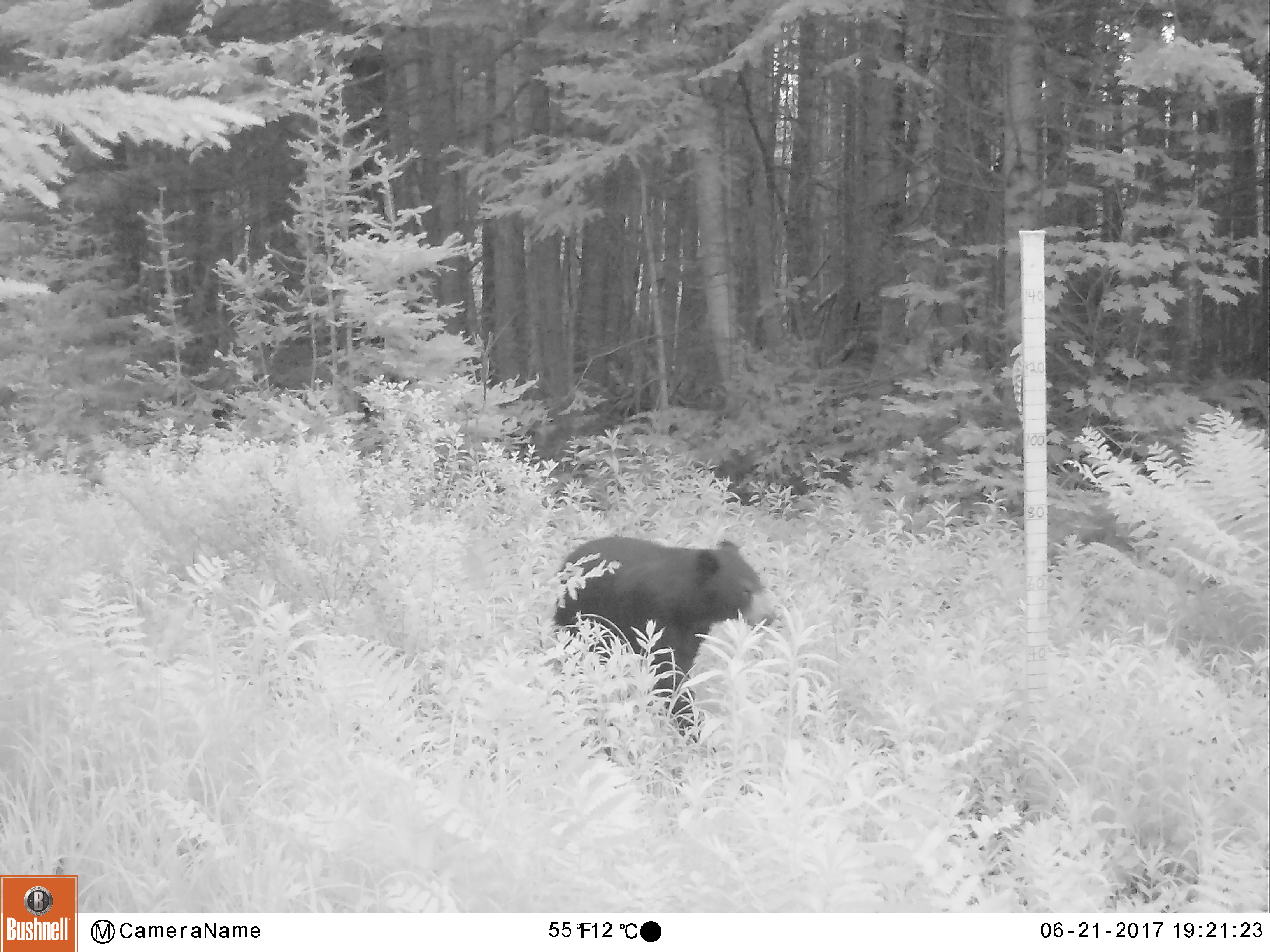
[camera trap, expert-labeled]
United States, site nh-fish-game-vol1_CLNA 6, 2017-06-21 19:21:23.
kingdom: Animalia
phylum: Chordata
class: Mammalia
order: Carnivora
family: Ursidae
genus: Ursus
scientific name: Ursus americanus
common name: black bear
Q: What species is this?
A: Black bear (Ursus americanus).